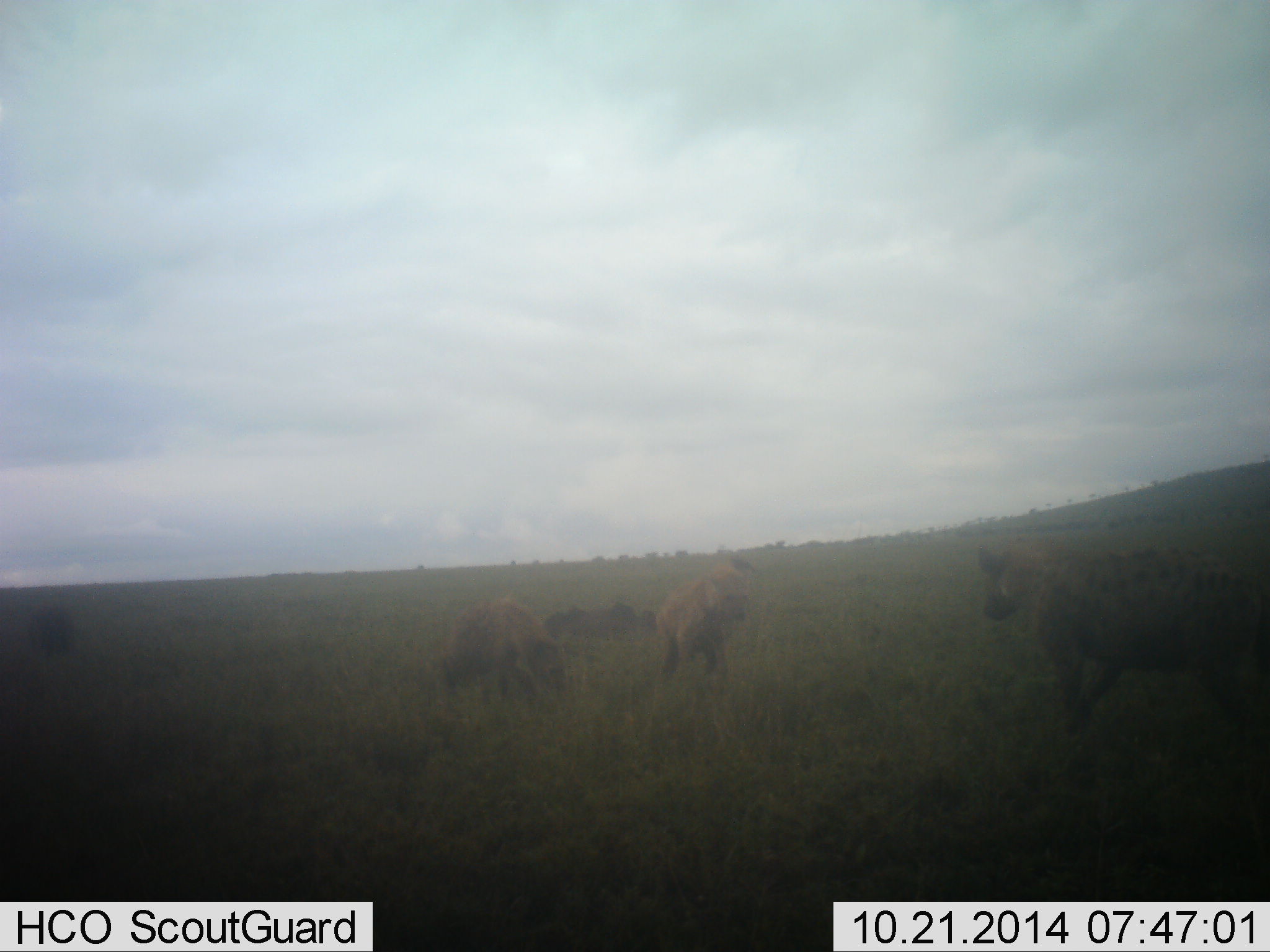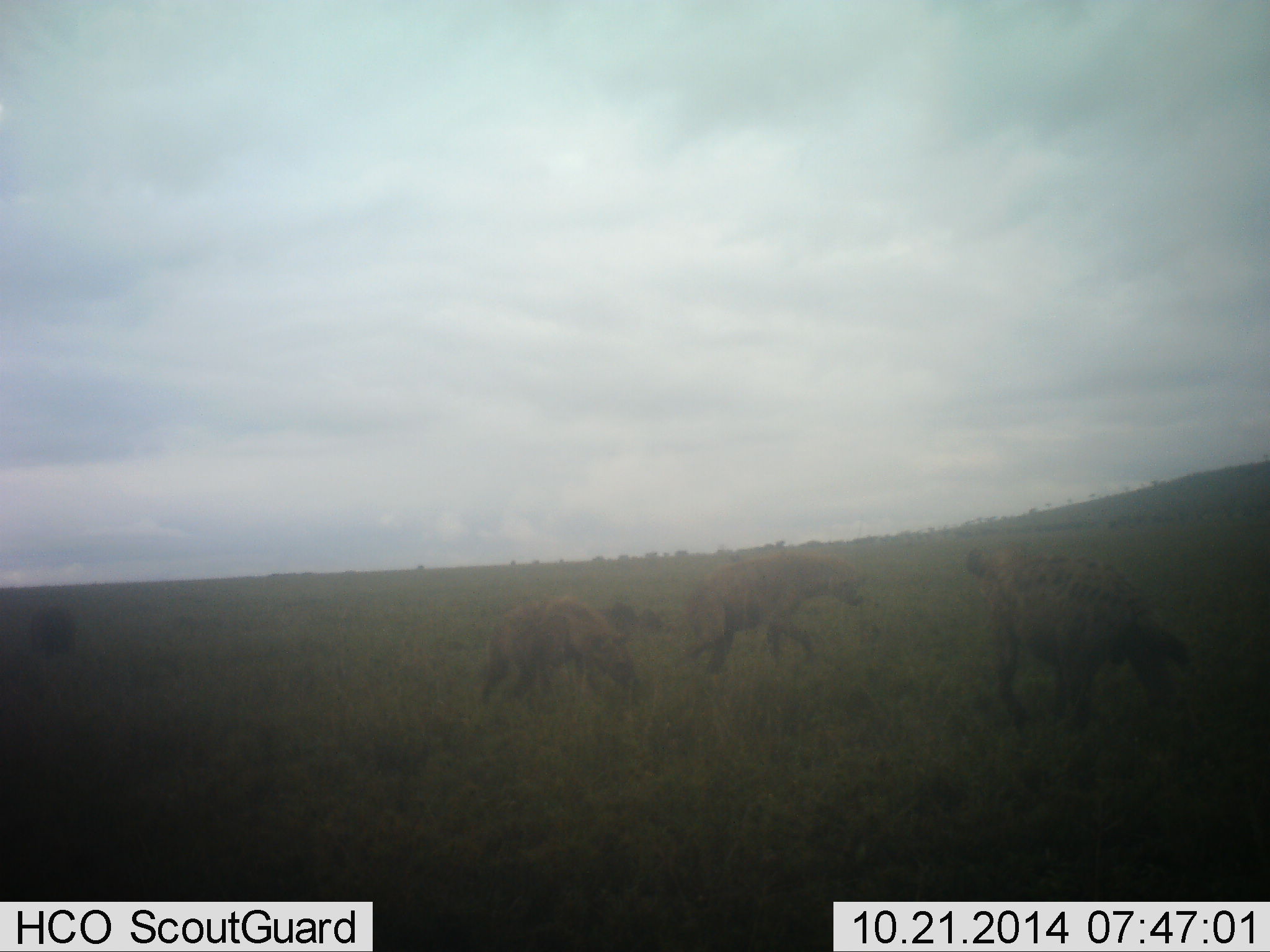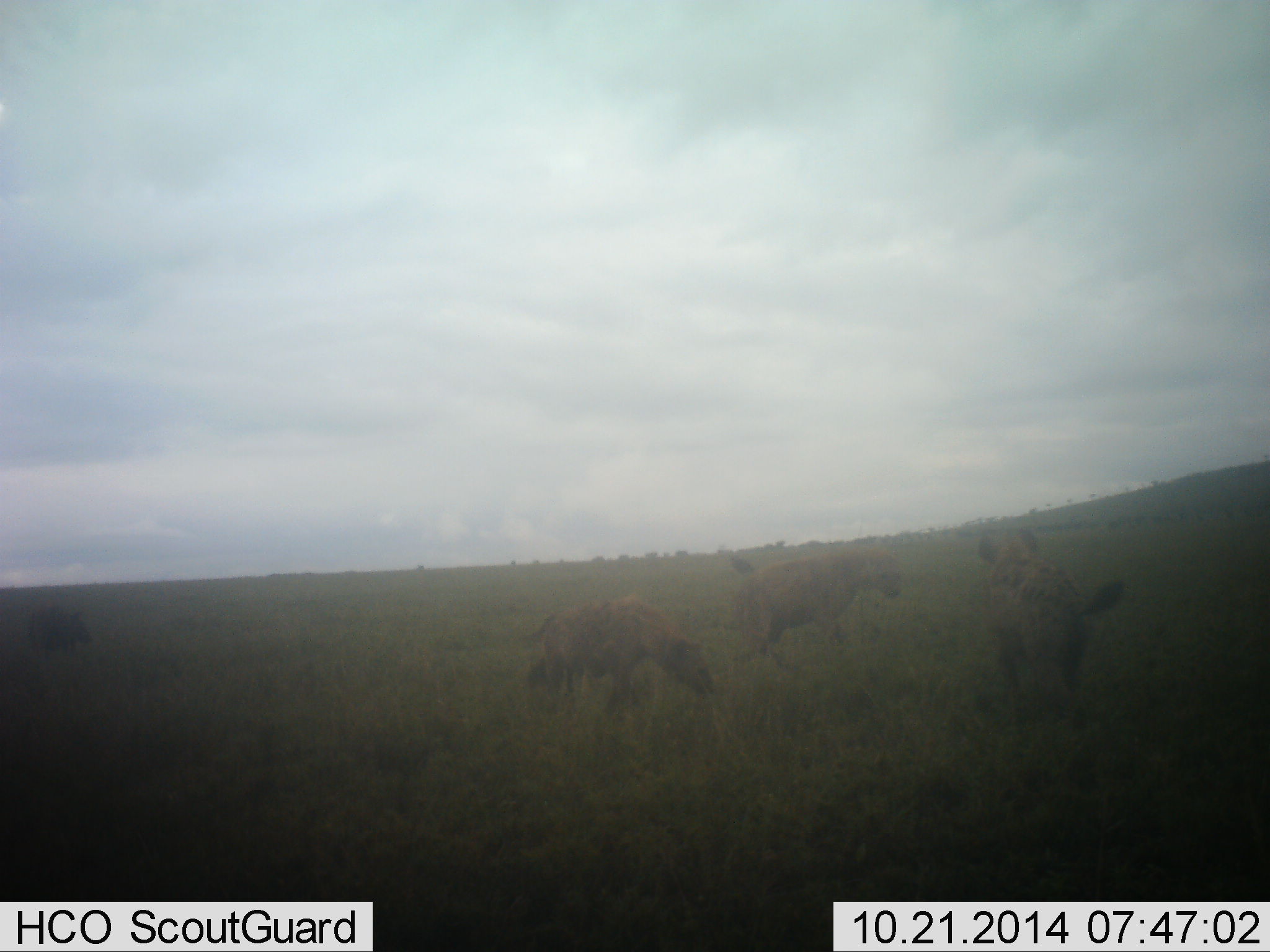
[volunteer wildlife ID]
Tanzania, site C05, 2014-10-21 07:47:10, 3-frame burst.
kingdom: Animalia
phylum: Chordata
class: Mammalia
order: Carnivora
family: Hyaenidae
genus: Crocuta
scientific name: Crocuta crocuta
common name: spotted hyena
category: hyenaspotted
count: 3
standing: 10%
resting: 0%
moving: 90%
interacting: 10%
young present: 0%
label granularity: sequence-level